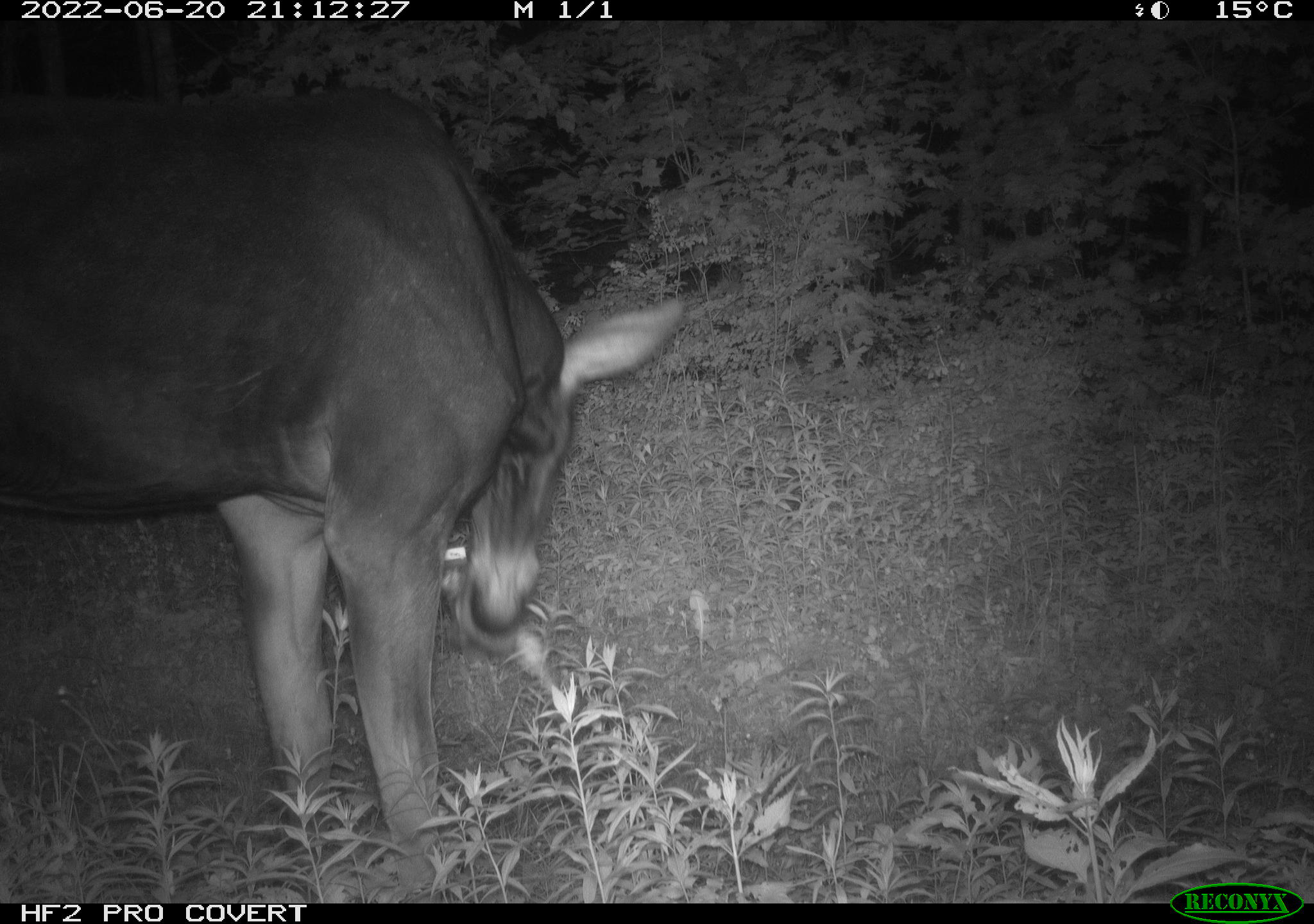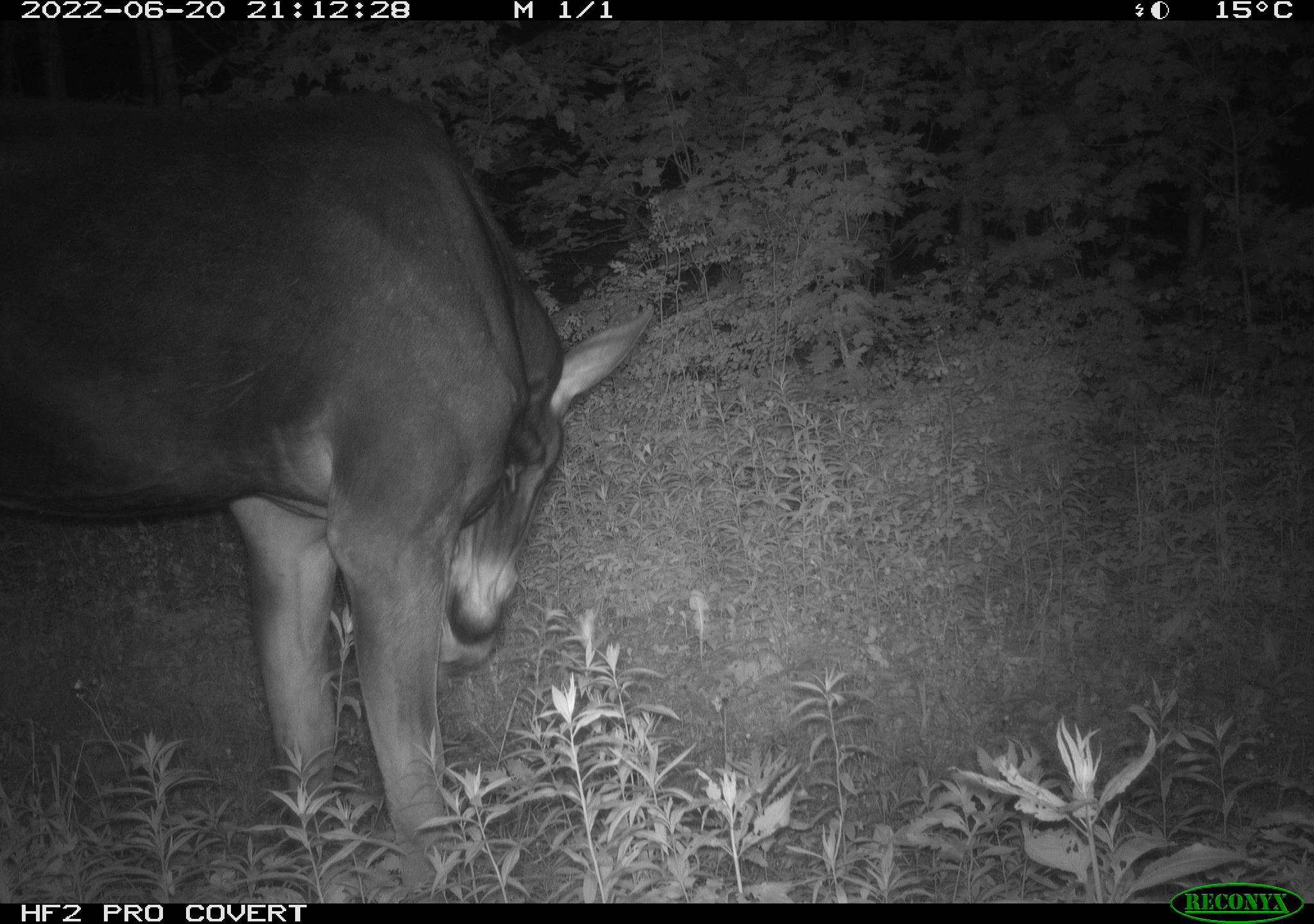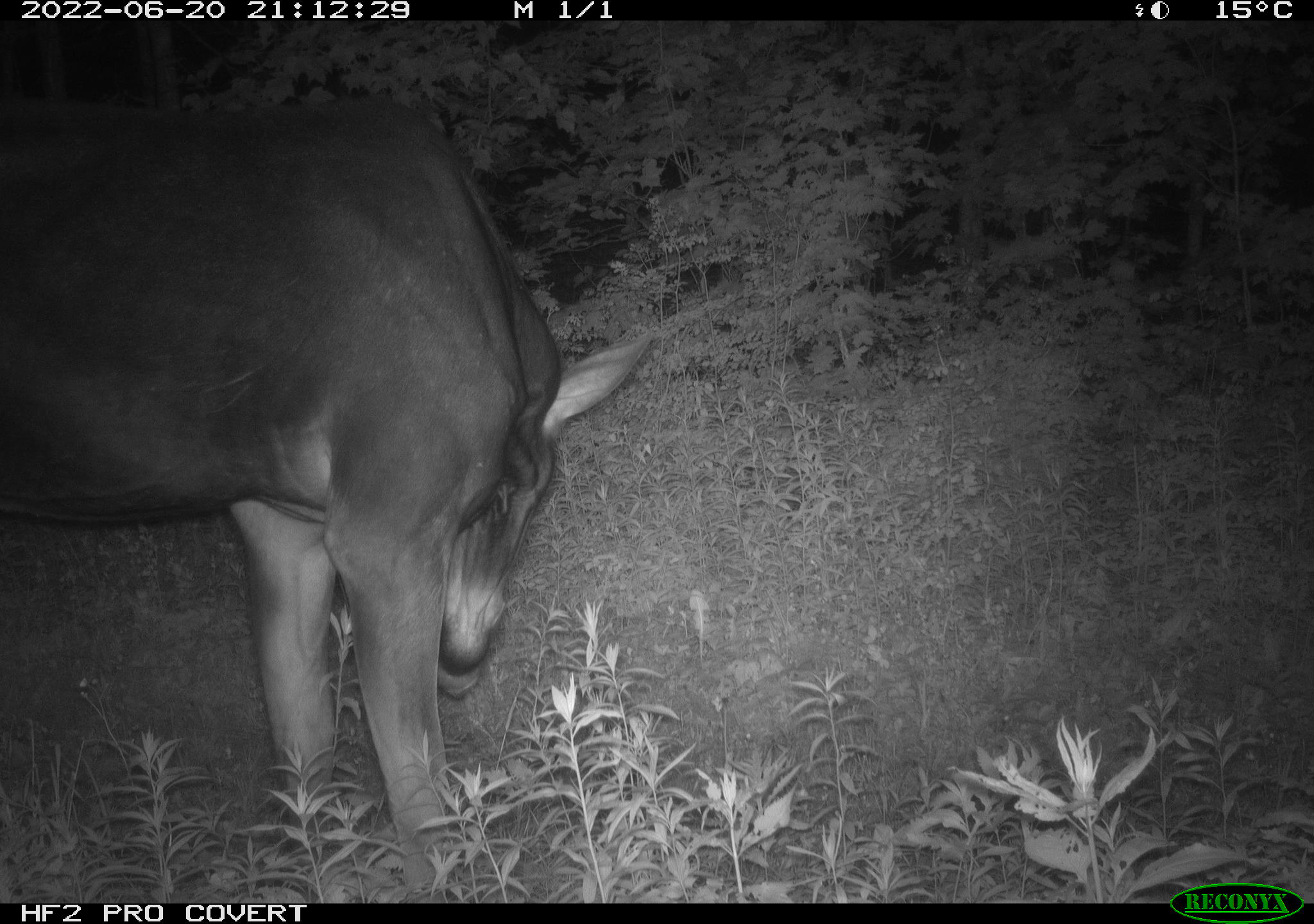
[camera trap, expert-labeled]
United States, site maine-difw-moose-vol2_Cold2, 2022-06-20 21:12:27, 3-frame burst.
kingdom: Animalia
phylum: Chordata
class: Mammalia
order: Artiodactyla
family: Cervidae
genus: Alces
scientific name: Alces alces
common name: moose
Moose (Alces alces).